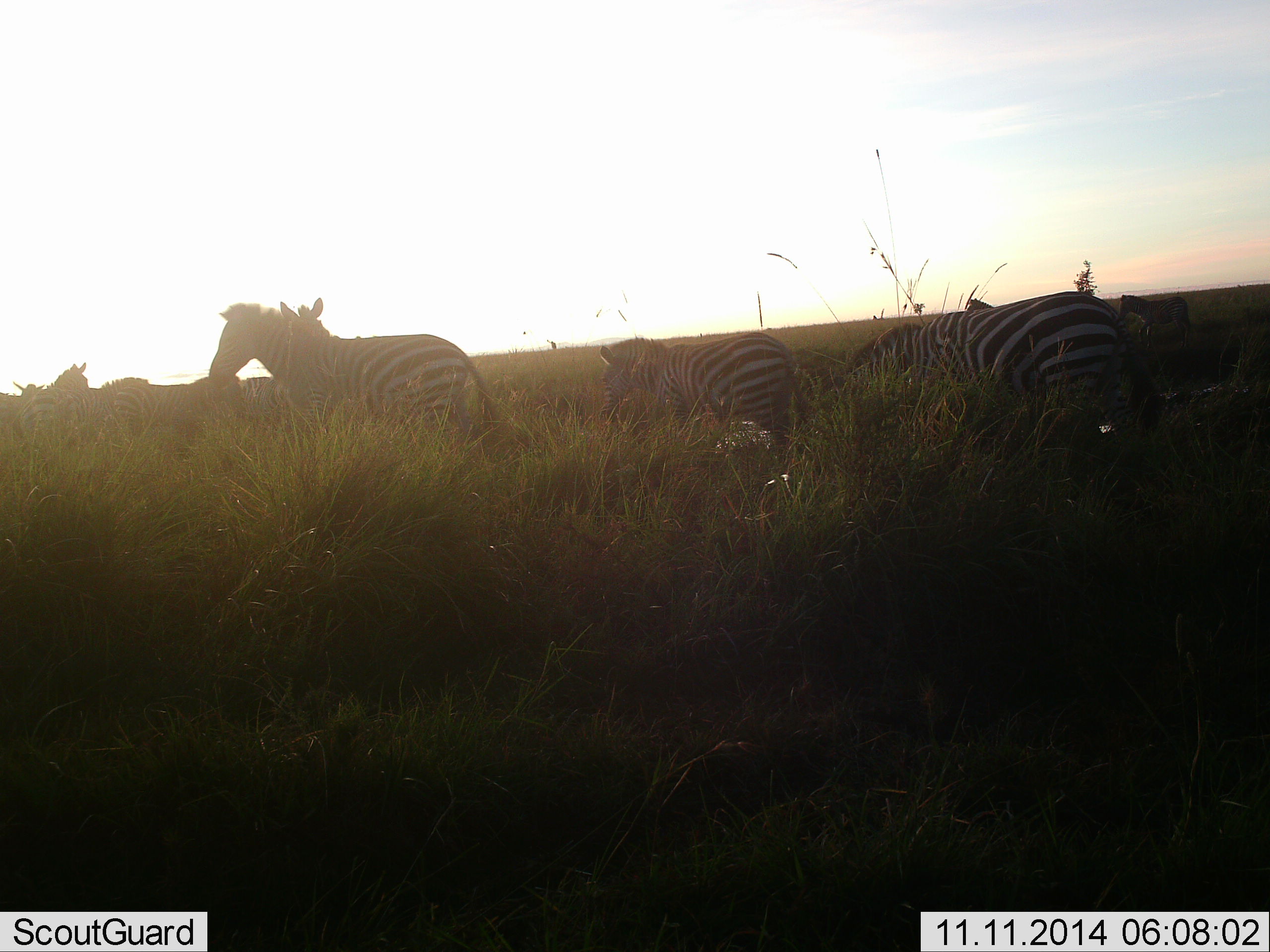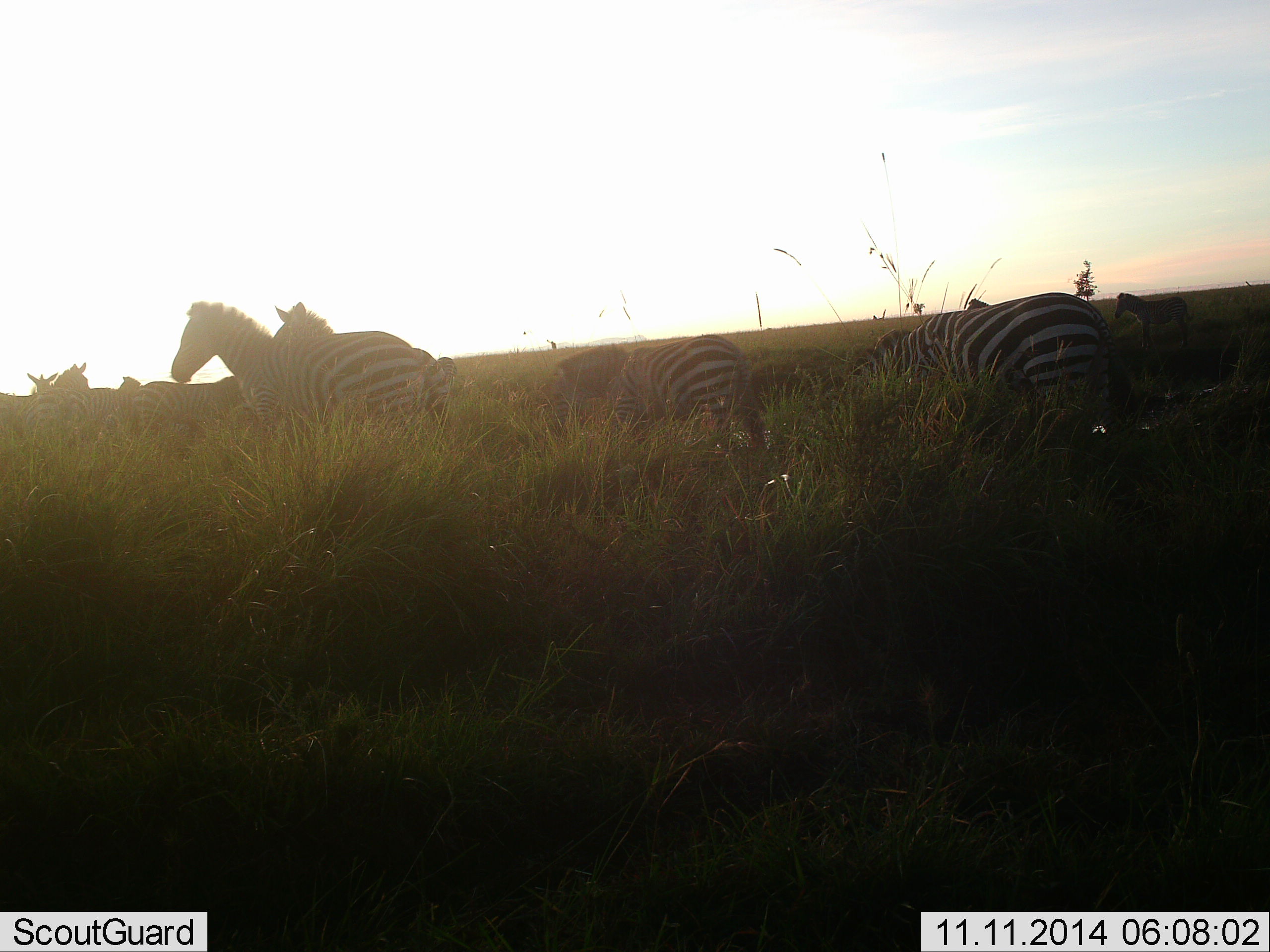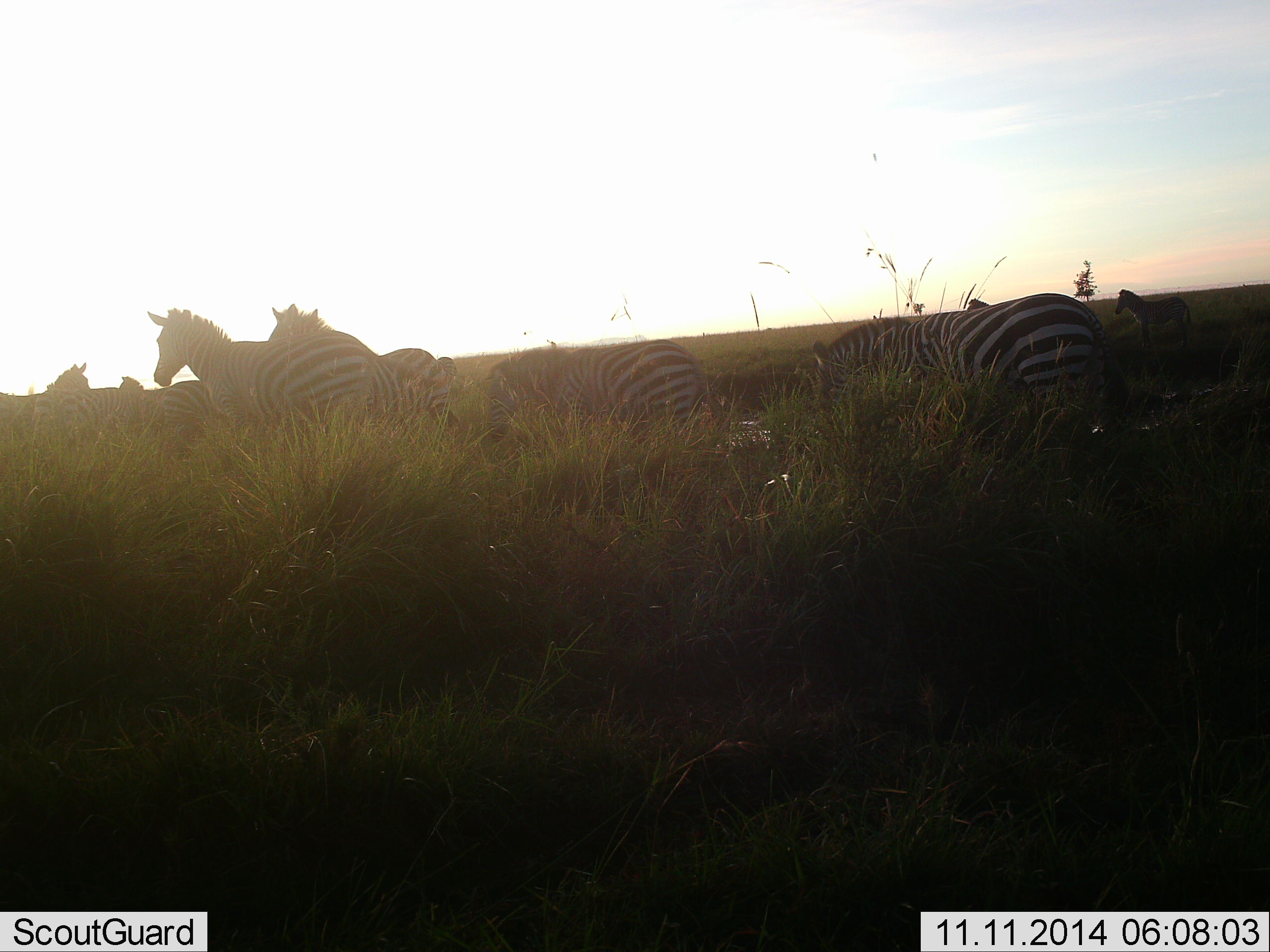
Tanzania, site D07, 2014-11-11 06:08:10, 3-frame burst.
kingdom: Animalia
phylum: Chordata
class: Mammalia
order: Perissodactyla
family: Equidae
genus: Equus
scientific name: Equus quagga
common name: plains zebra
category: zebra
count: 11-50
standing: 30%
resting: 0%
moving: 70%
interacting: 10%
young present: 0%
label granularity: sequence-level